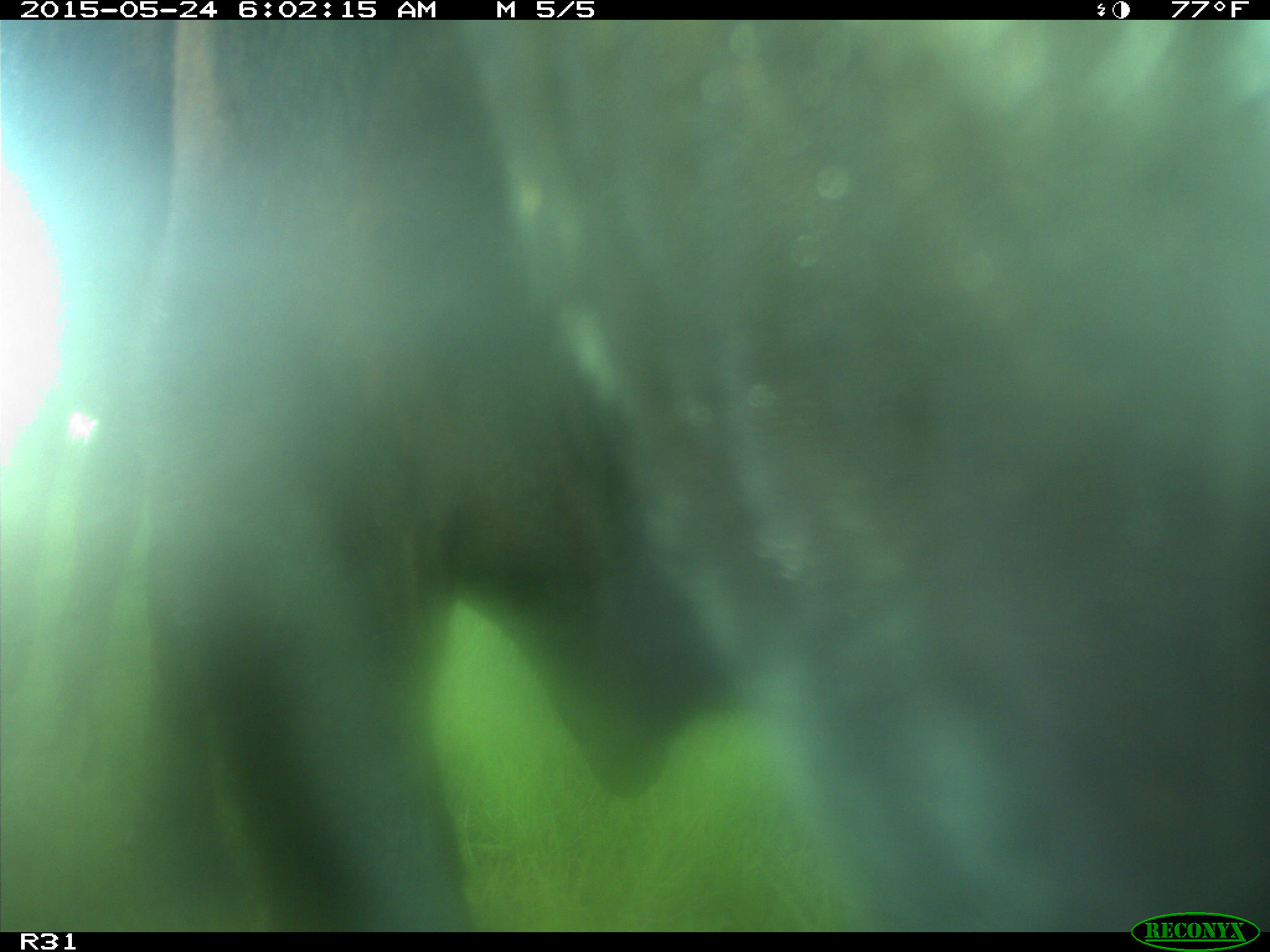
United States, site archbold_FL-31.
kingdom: Animalia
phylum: Chordata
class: Mammalia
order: Artiodactyla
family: Bovidae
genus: Bos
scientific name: Bos taurus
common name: domestic cow